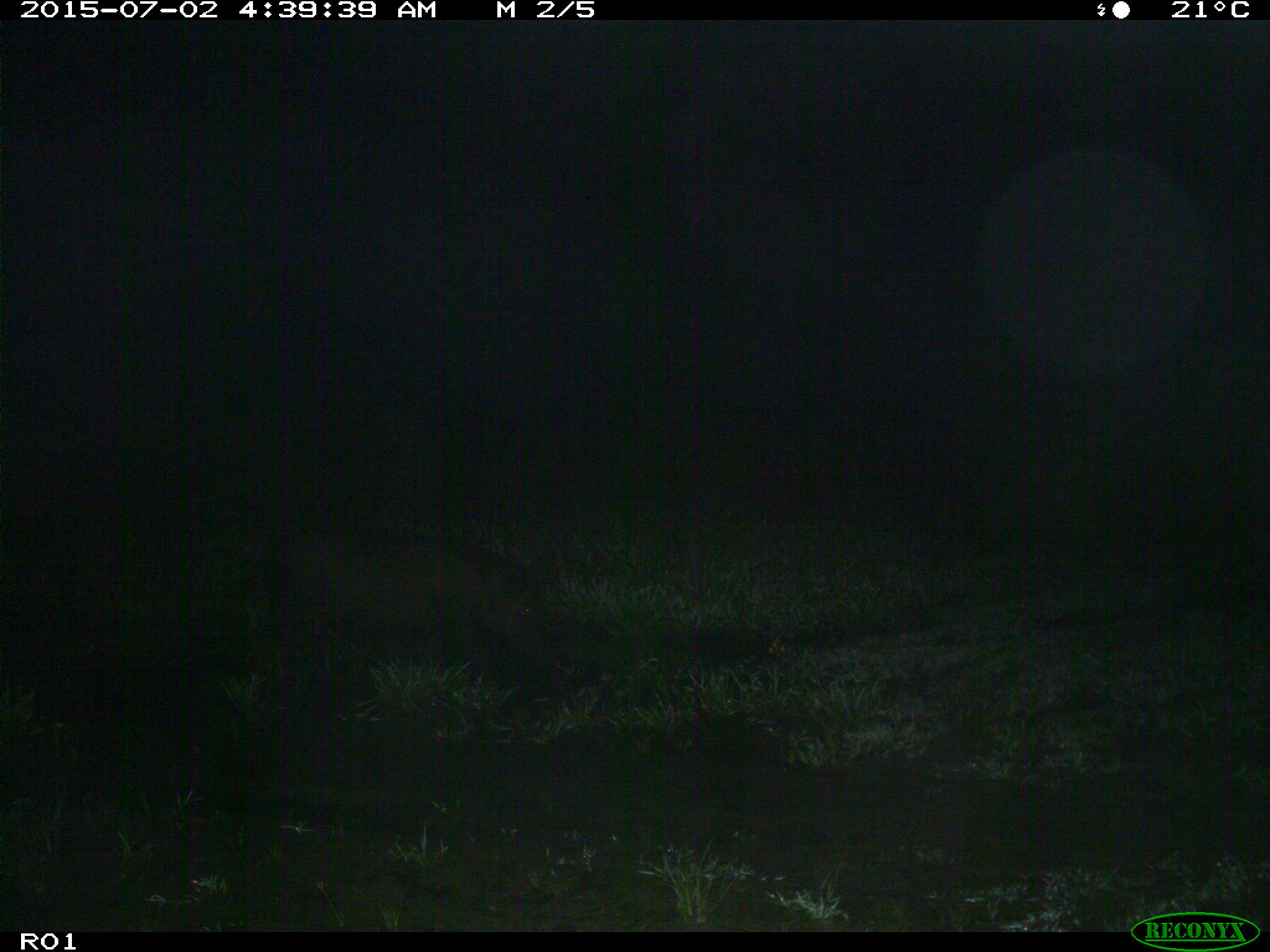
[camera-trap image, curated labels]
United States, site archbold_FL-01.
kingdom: Animalia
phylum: Chordata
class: Mammalia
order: Artiodactyla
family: Suidae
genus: Sus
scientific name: Sus scrofa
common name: wild boar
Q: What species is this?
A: Sus scrofa (wild boar).